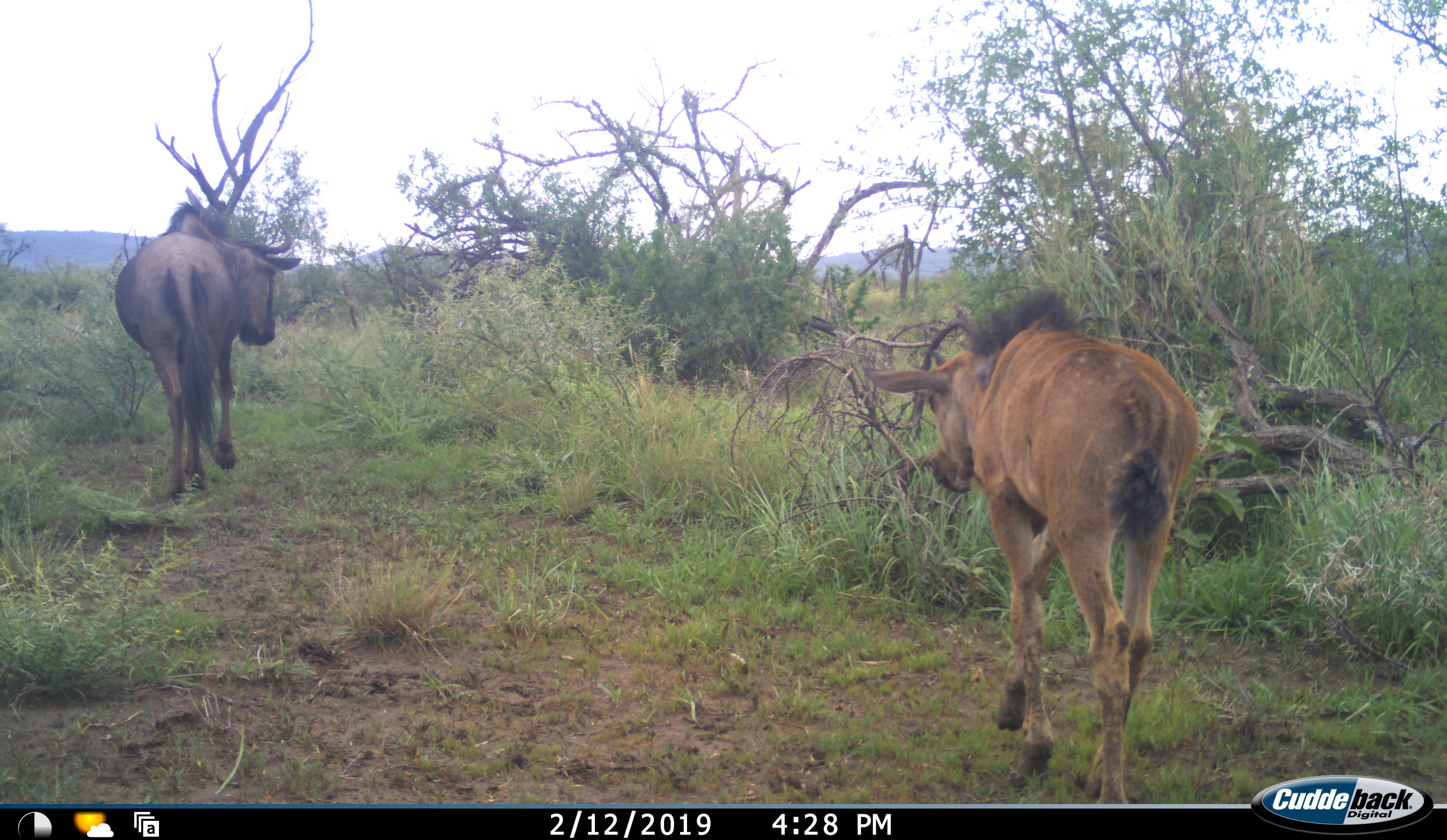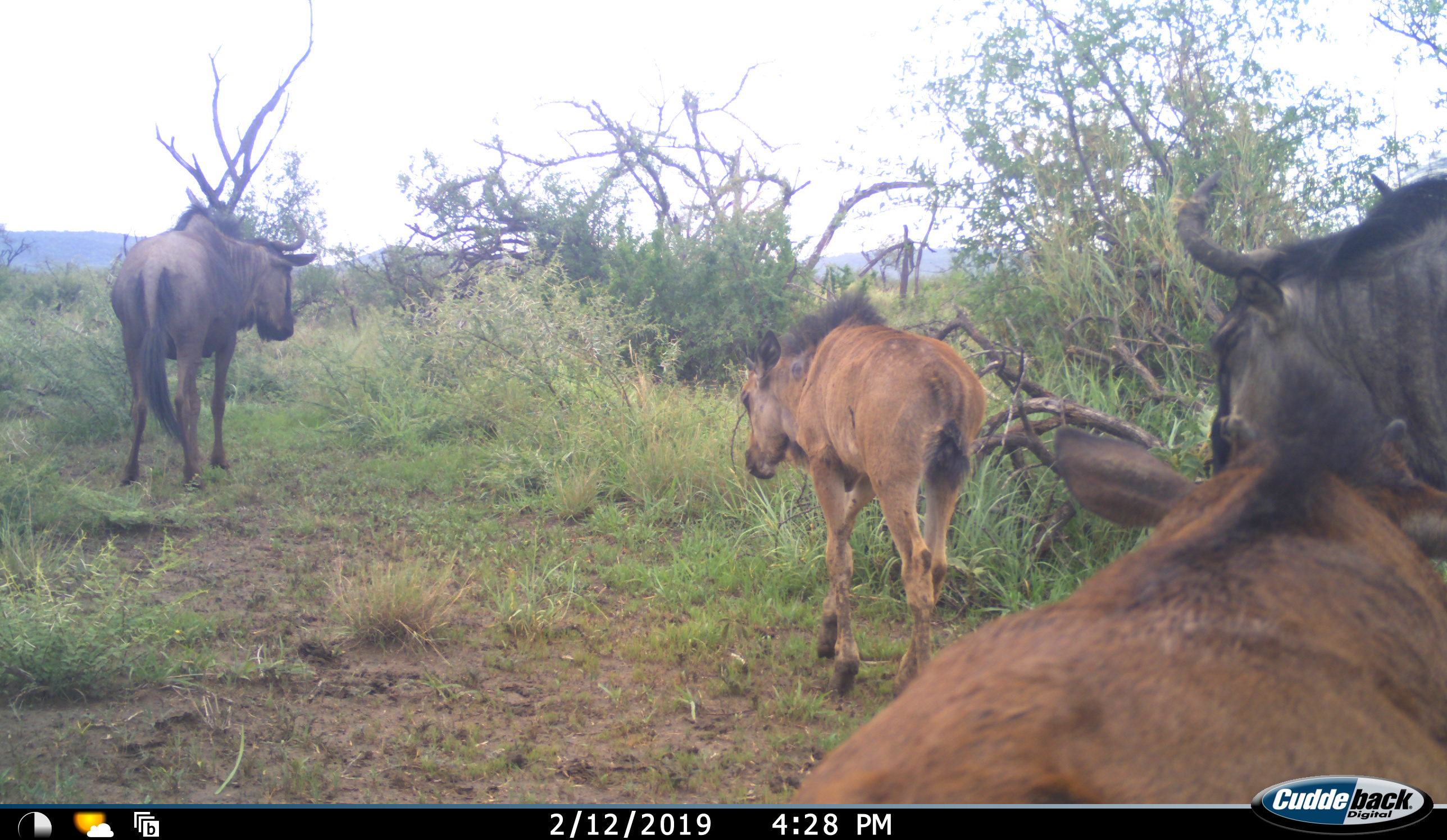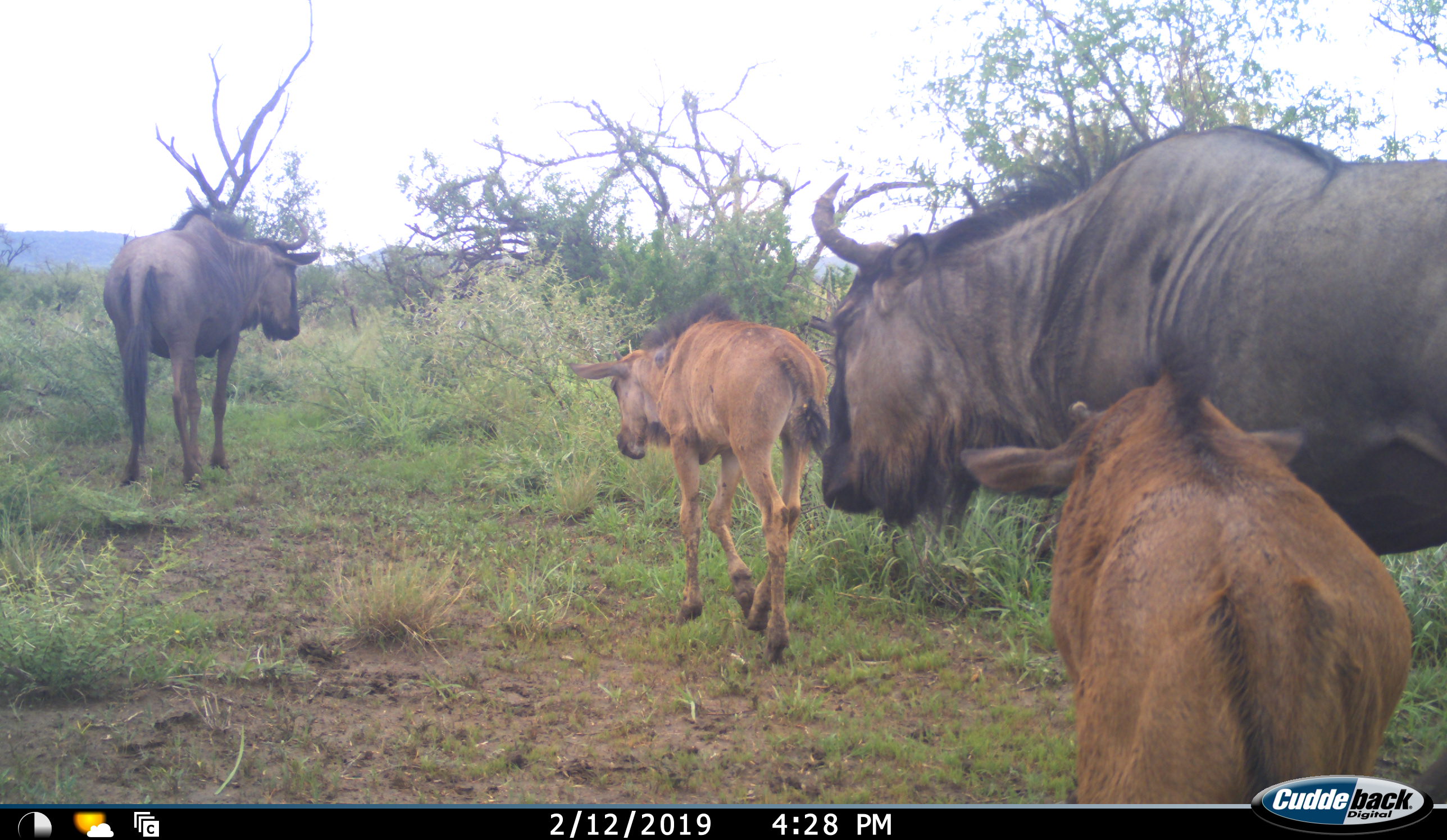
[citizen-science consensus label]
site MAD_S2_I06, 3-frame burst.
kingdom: Animalia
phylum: Chordata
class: Mammalia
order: Artiodactyla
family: Bovidae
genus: Connochaetes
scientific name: Connochaetes taurinus taurinus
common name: blue wildebeest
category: wildebeestblue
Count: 4.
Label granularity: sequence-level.